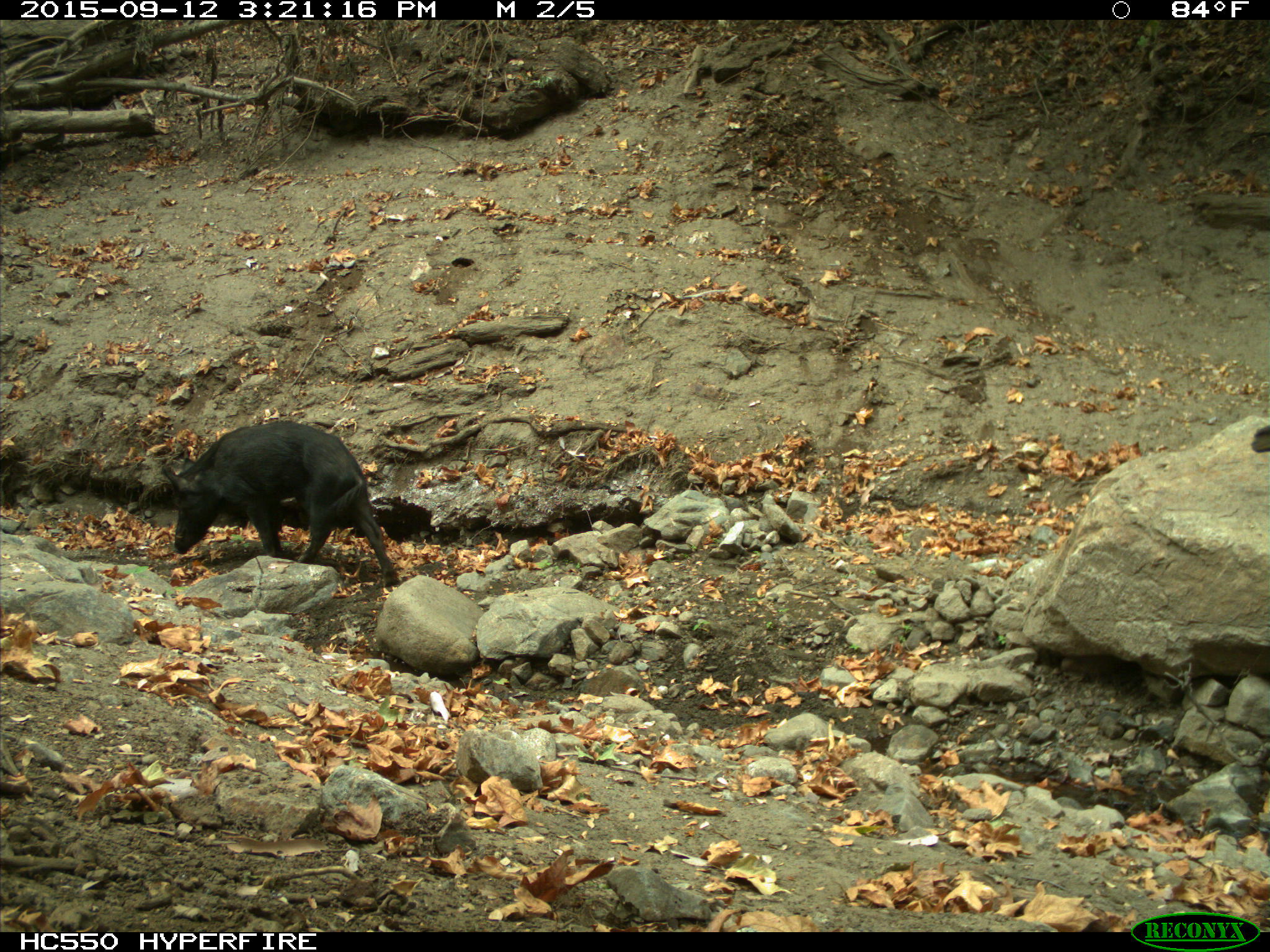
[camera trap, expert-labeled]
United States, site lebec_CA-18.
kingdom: Animalia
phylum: Chordata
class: Mammalia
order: Artiodactyla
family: Suidae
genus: Sus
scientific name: Sus scrofa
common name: wild boar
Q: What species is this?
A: Sus scrofa (wild boar).